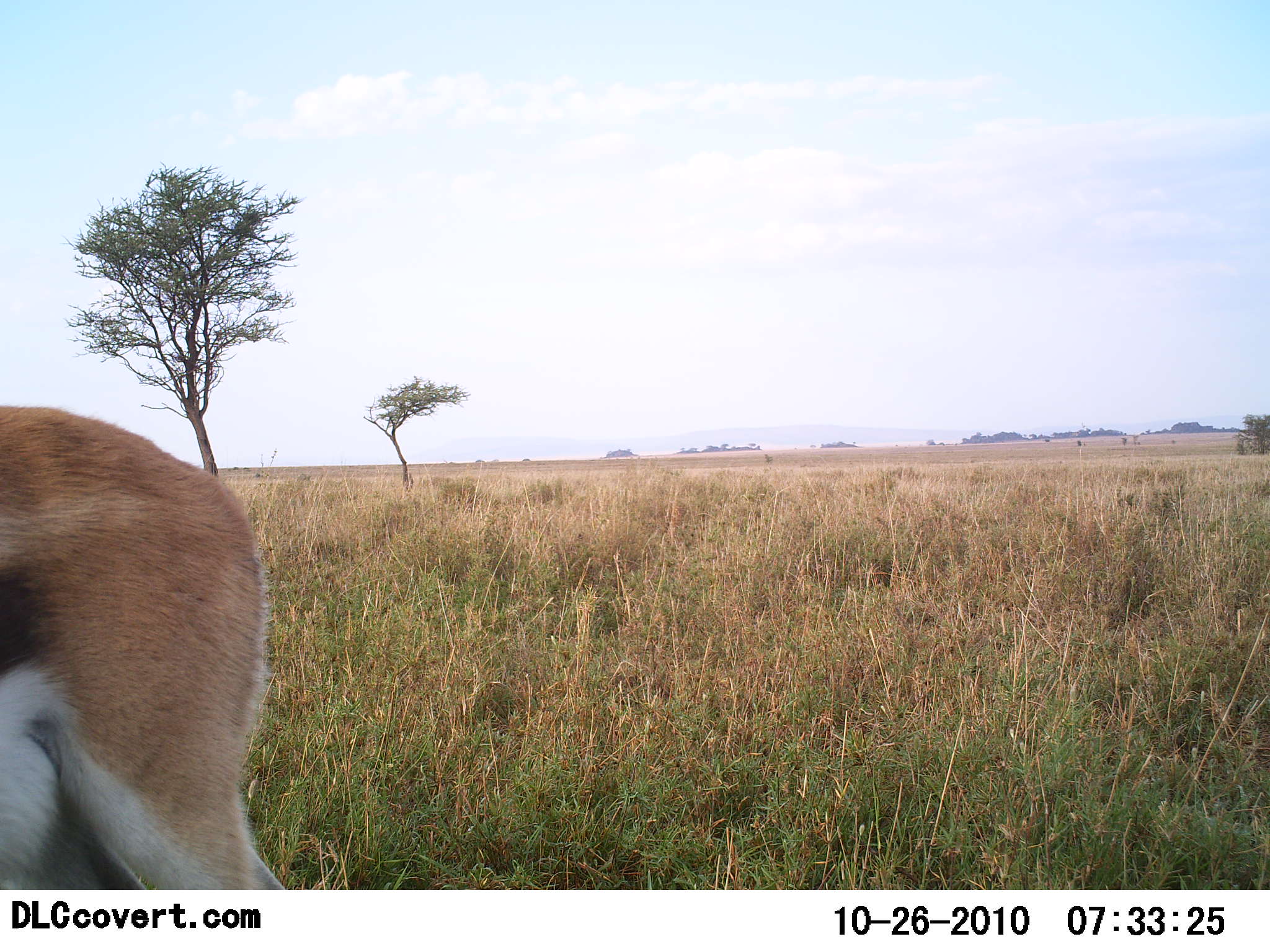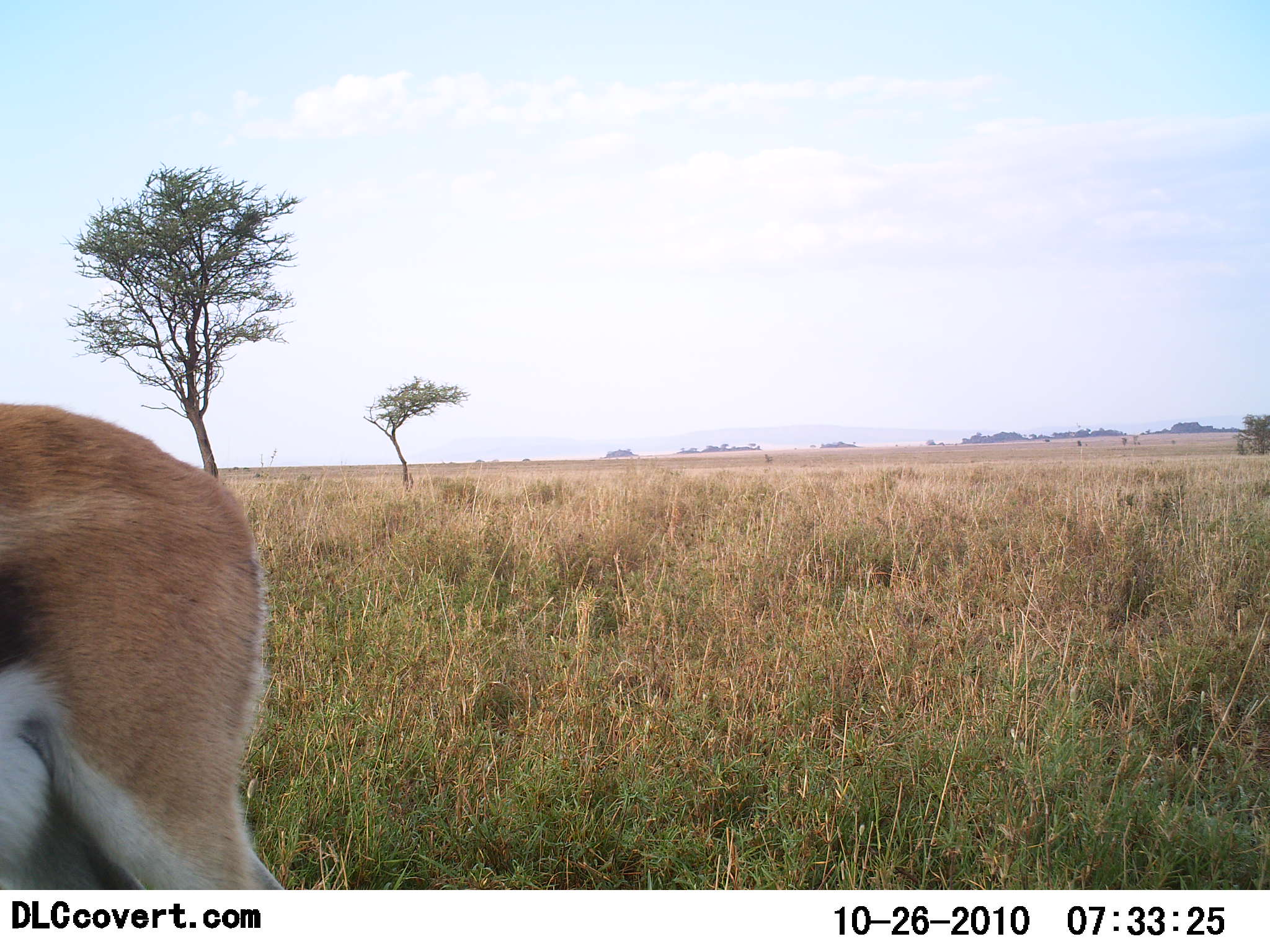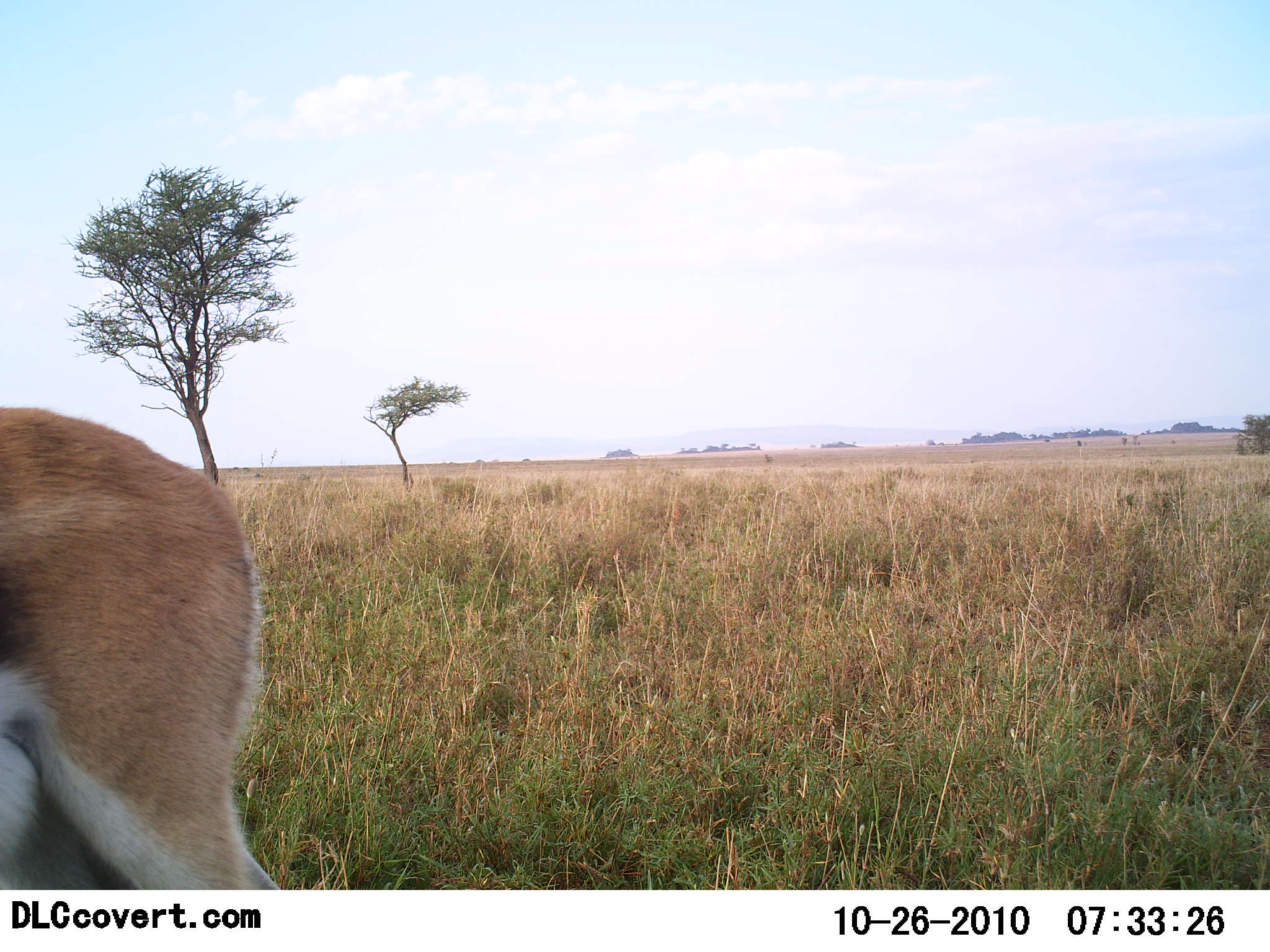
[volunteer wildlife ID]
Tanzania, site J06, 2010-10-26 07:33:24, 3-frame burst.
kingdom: Animalia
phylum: Chordata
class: Mammalia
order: Artiodactyla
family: Bovidae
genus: Eudorcas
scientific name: Eudorcas thomsonii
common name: thomson's gazelle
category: gazellethomsons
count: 1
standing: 79%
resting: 0%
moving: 16%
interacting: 0%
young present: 0%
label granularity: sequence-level